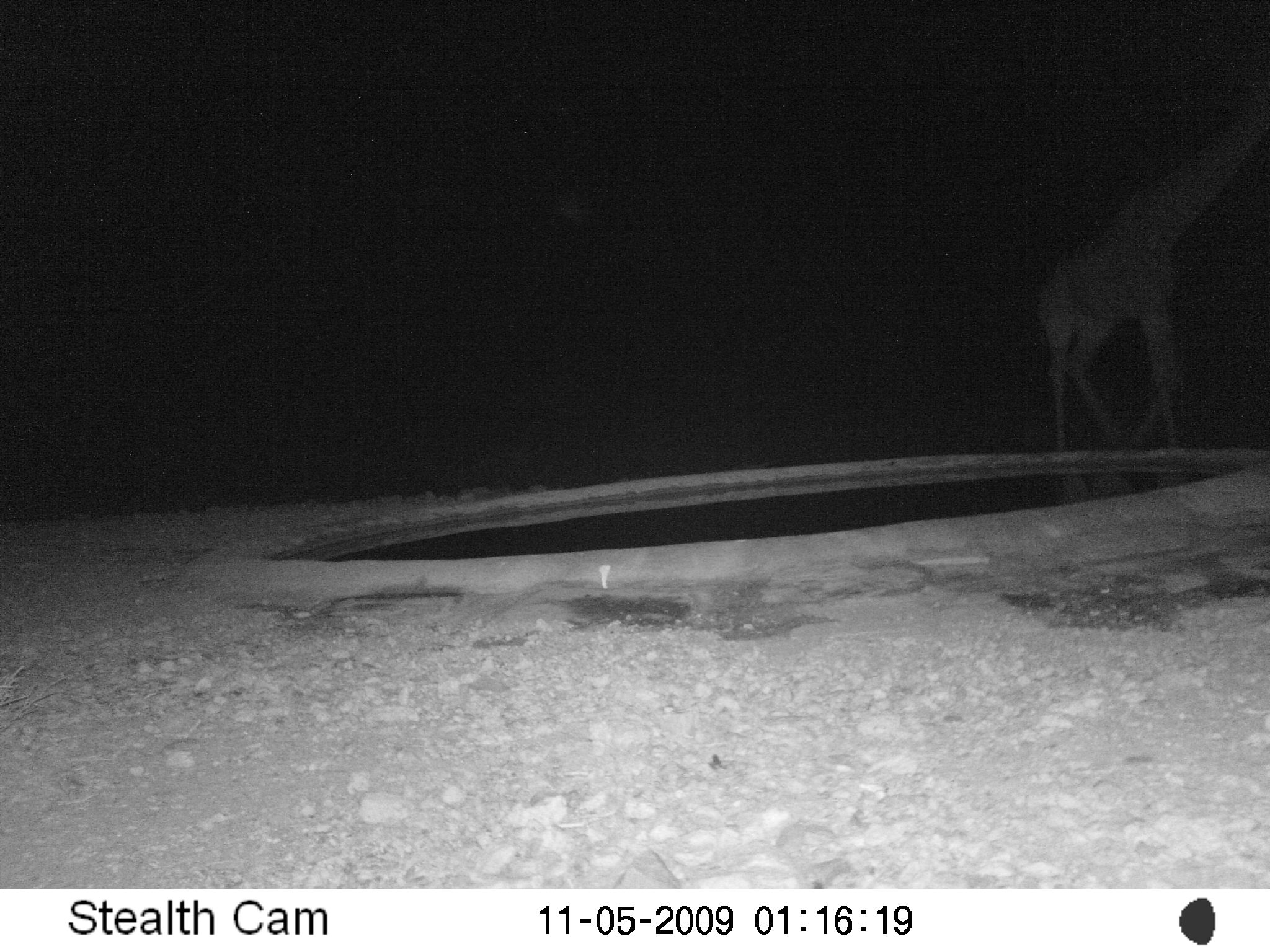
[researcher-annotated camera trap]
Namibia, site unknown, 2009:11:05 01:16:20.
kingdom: Animalia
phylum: Chordata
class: Mammalia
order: Artiodactyla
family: Giraffidae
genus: Giraffa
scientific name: Giraffa camelopardalis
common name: giraffe